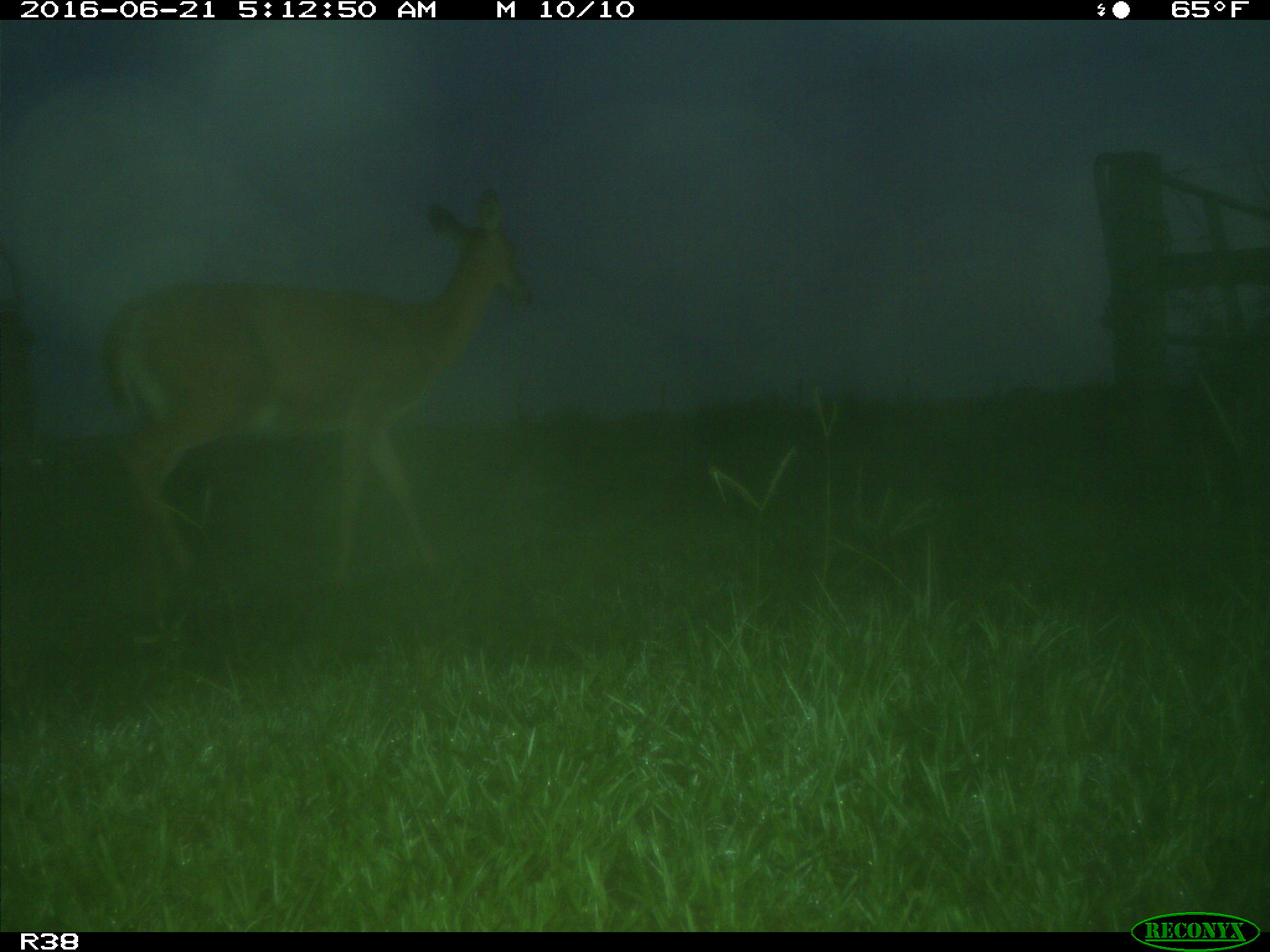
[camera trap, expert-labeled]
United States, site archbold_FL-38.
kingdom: Animalia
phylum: Chordata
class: Mammalia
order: Artiodactyla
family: Cervidae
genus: Odocoileus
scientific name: Odocoileus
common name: deer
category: unidentified deer